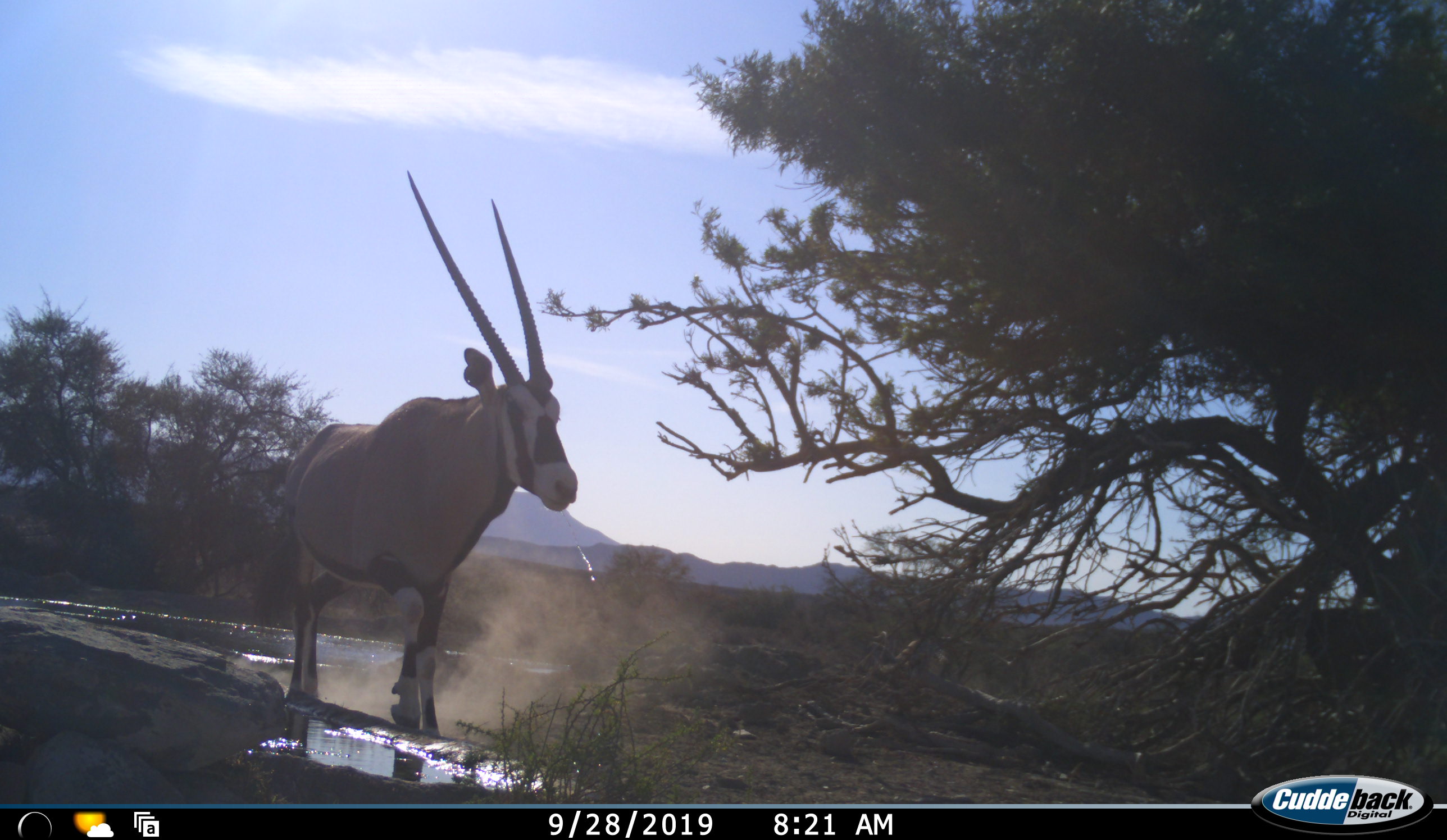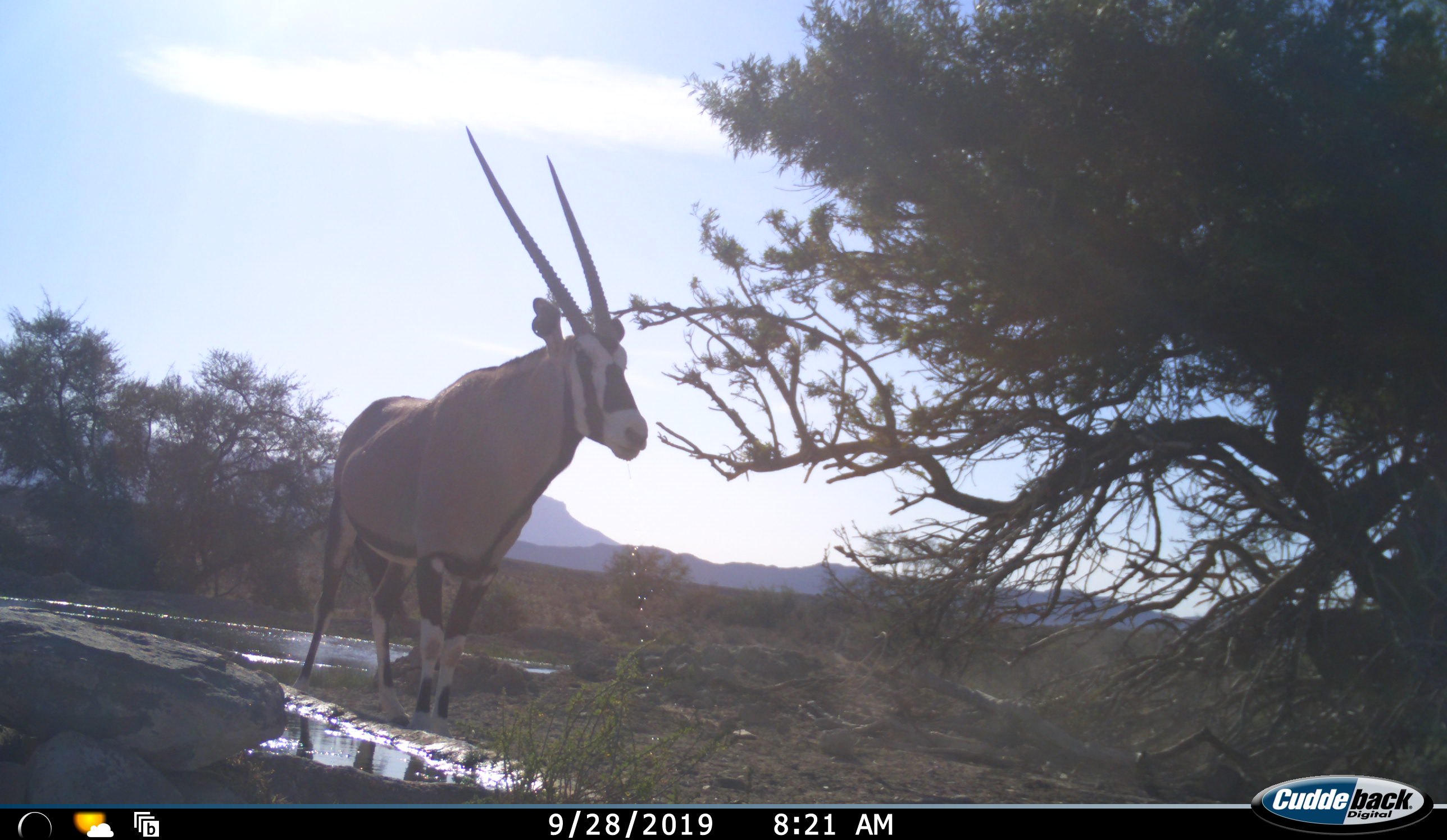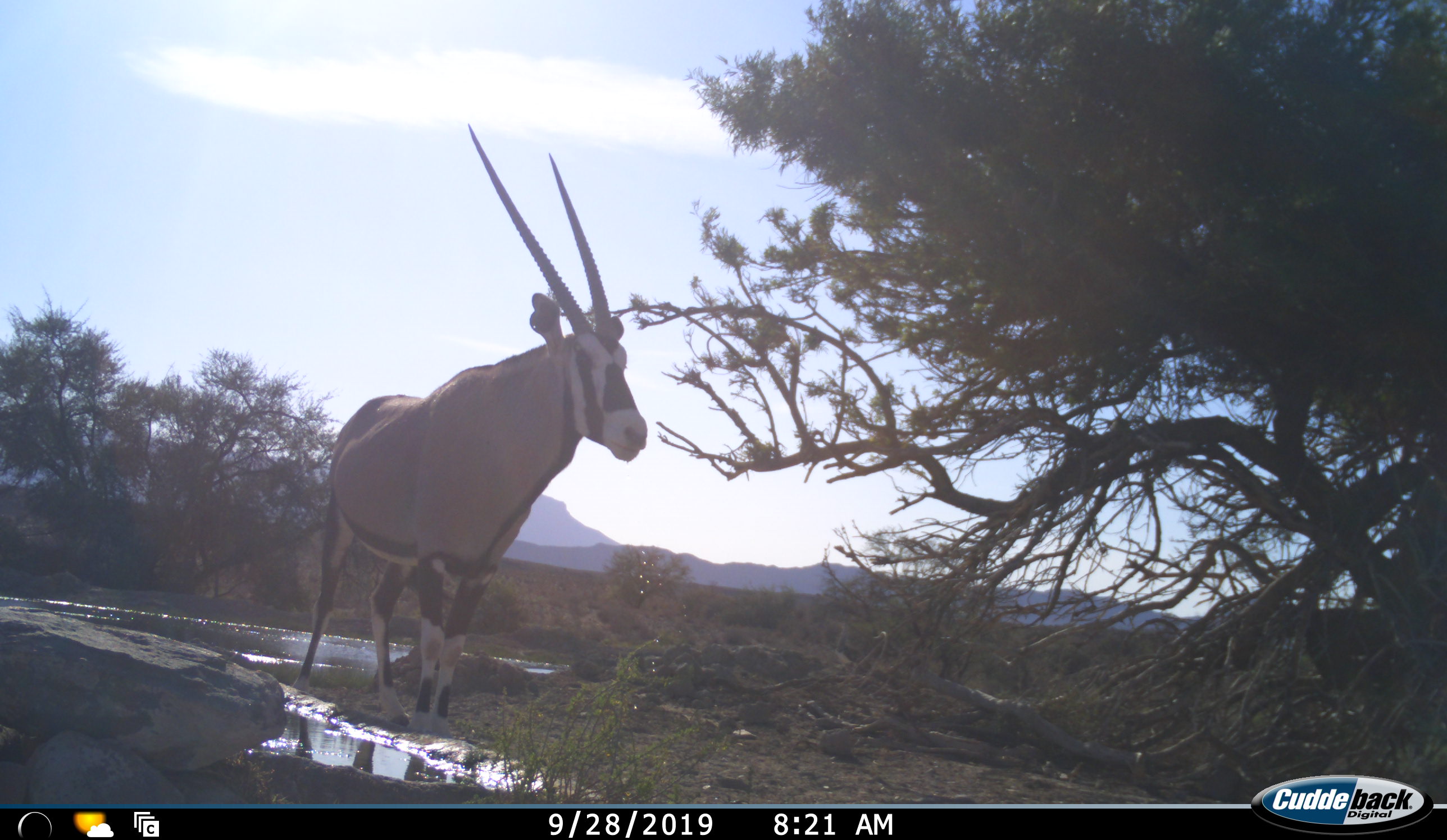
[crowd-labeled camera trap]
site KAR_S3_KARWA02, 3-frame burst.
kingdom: Animalia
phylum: Chordata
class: Mammalia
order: Artiodactyla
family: Bovidae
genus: Oryx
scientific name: Oryx gazella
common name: gemsbok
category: oryx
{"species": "oryx (gemsbok) (Oryx gazella)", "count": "1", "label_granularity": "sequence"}